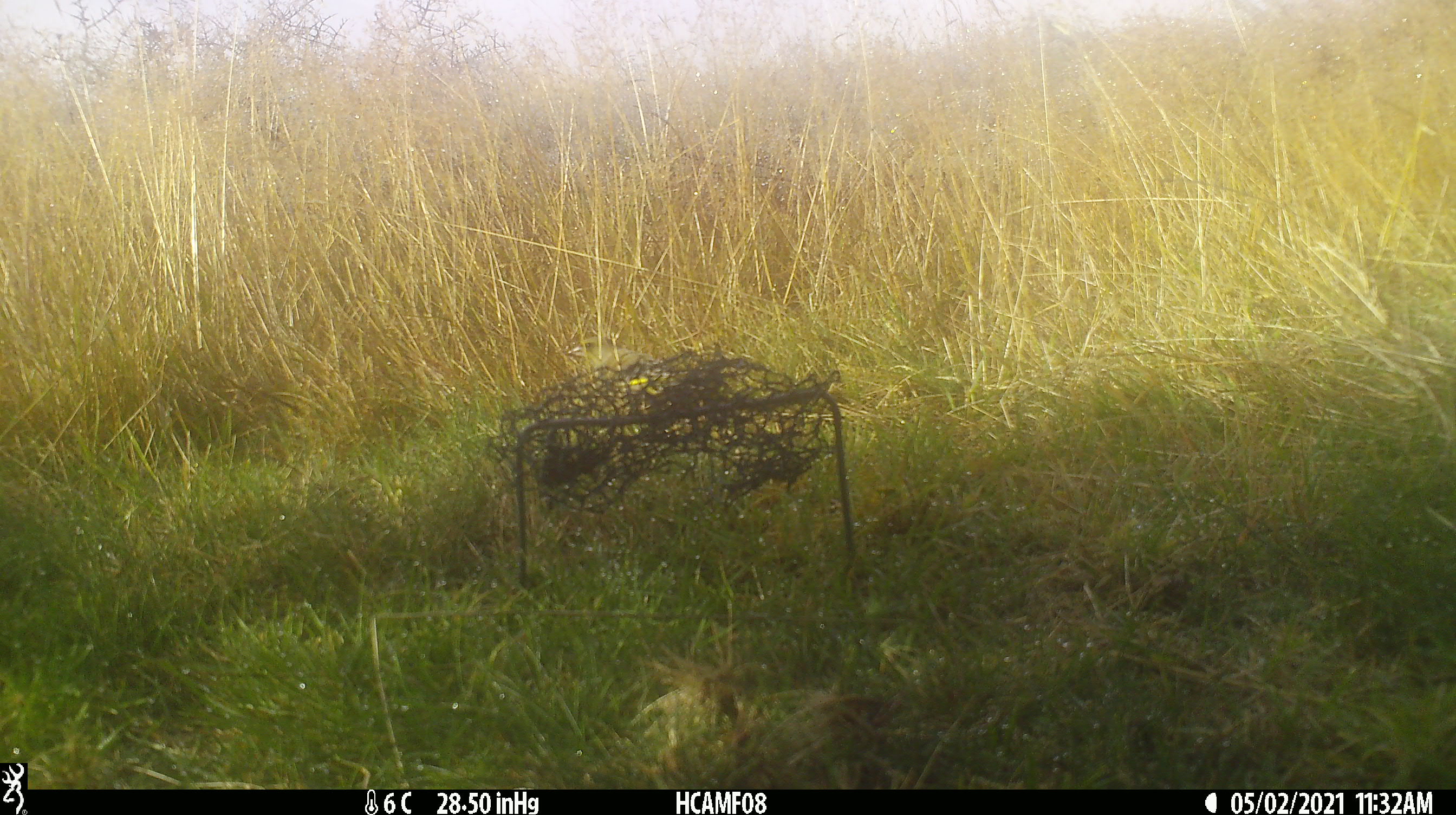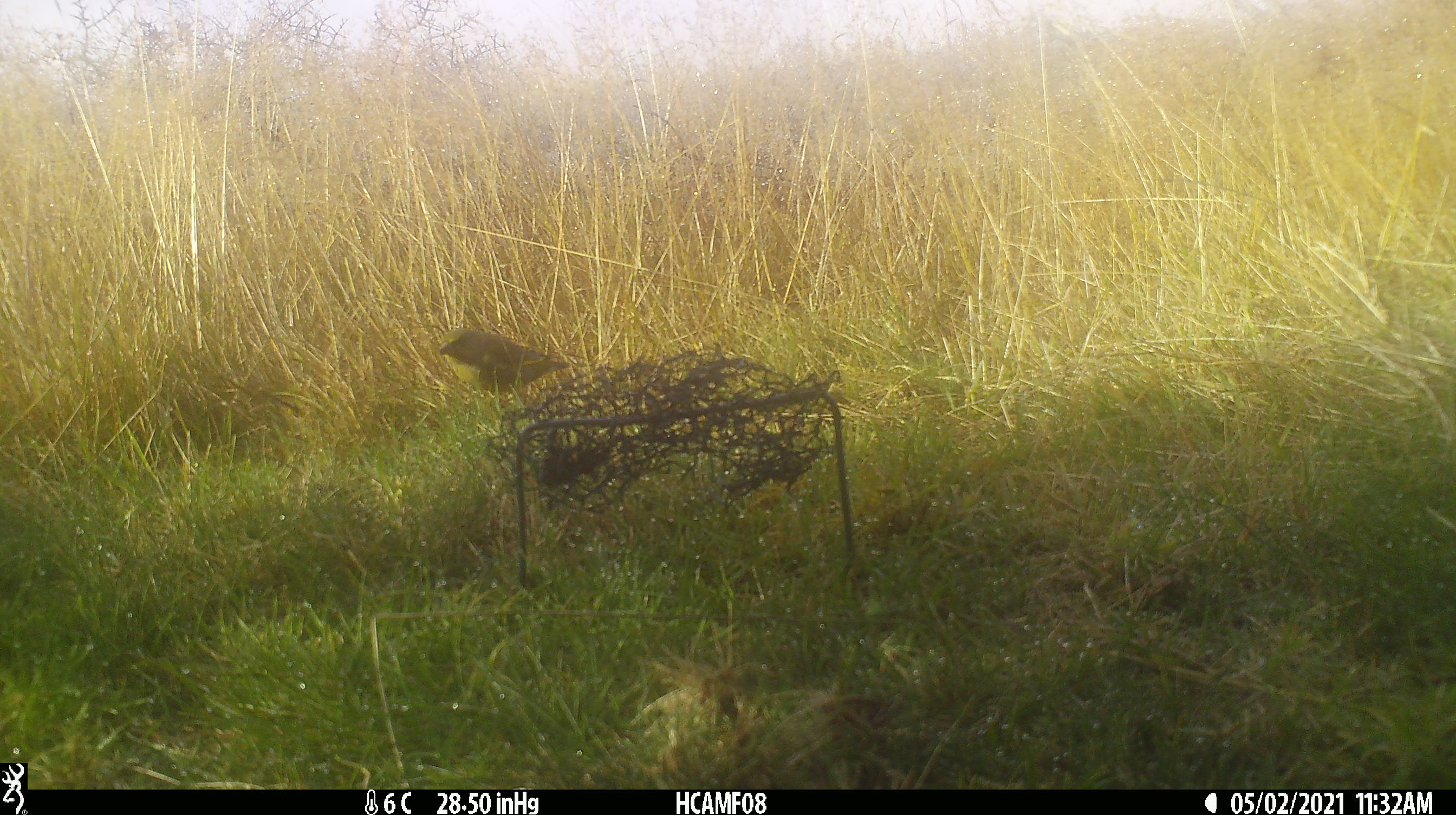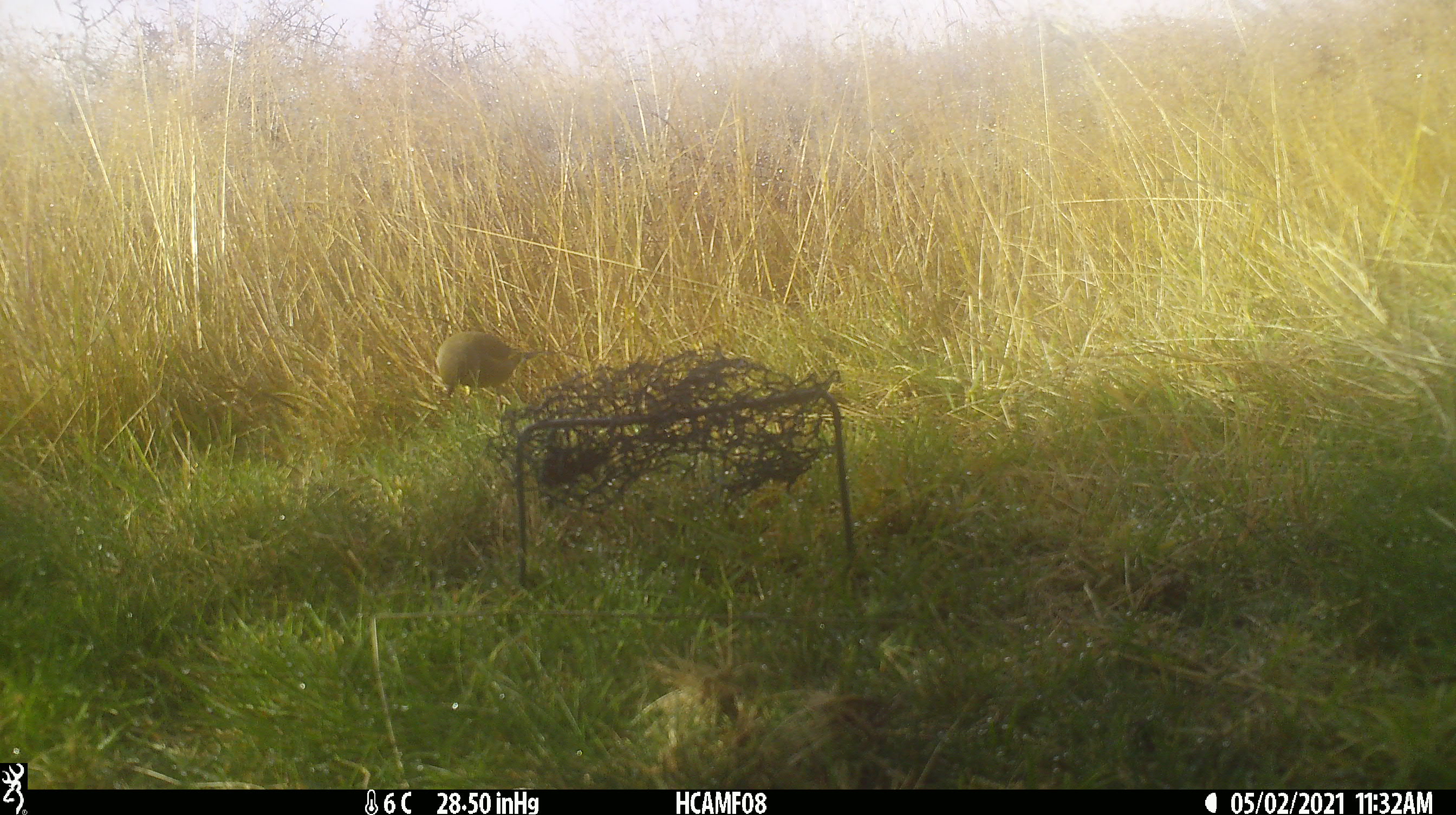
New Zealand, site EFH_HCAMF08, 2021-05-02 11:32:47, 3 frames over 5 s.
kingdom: Animalia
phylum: Chordata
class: Aves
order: Passeriformes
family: Fringillidae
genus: Chloris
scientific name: Chloris chloris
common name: greenfinch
Greenfinch (Chloris chloris).